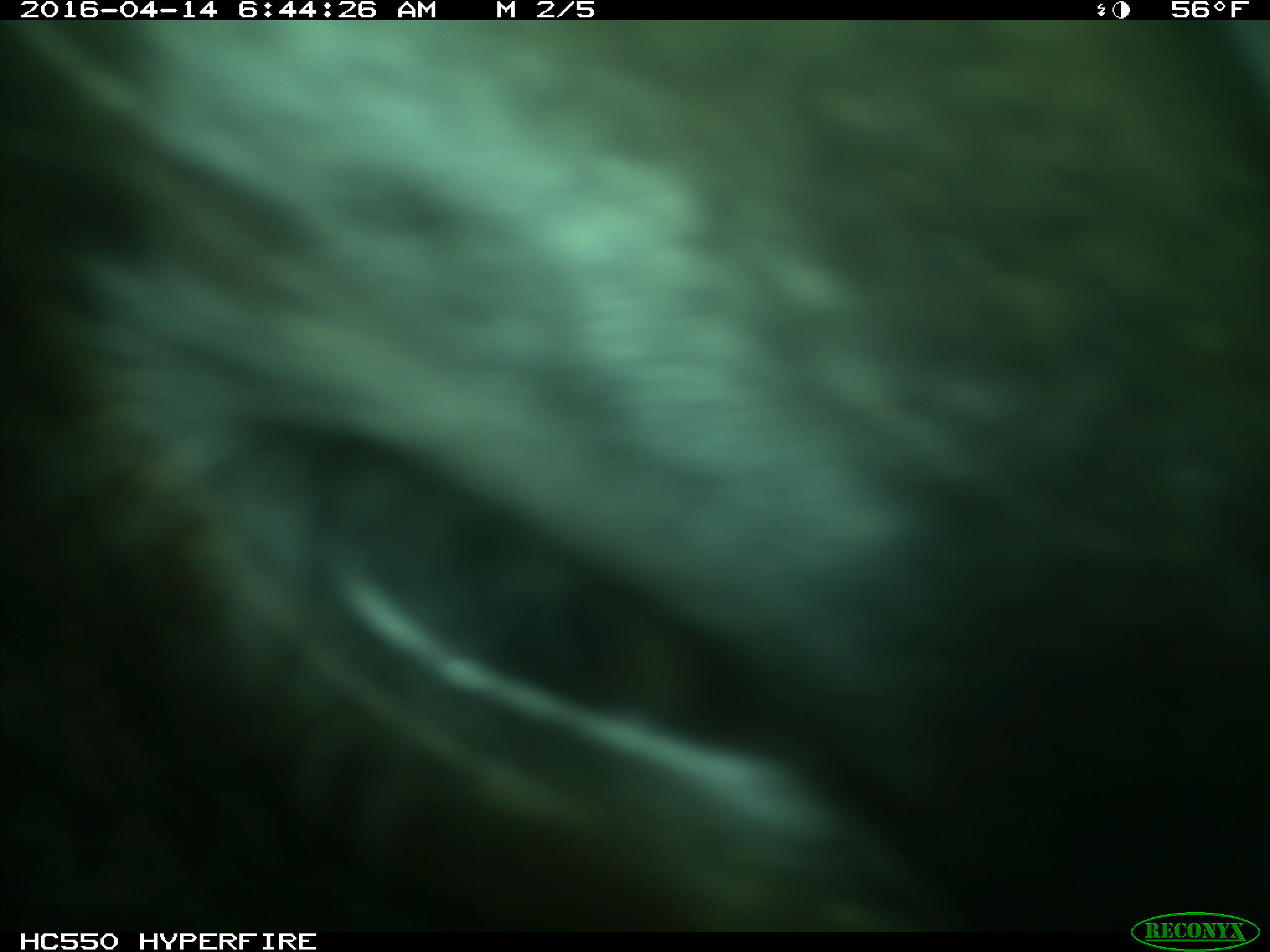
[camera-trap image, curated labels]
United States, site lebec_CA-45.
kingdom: Animalia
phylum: Chordata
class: Mammalia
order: Artiodactyla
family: Bovidae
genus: Bos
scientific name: Bos taurus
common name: domestic cow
Bos taurus (domestic cow).